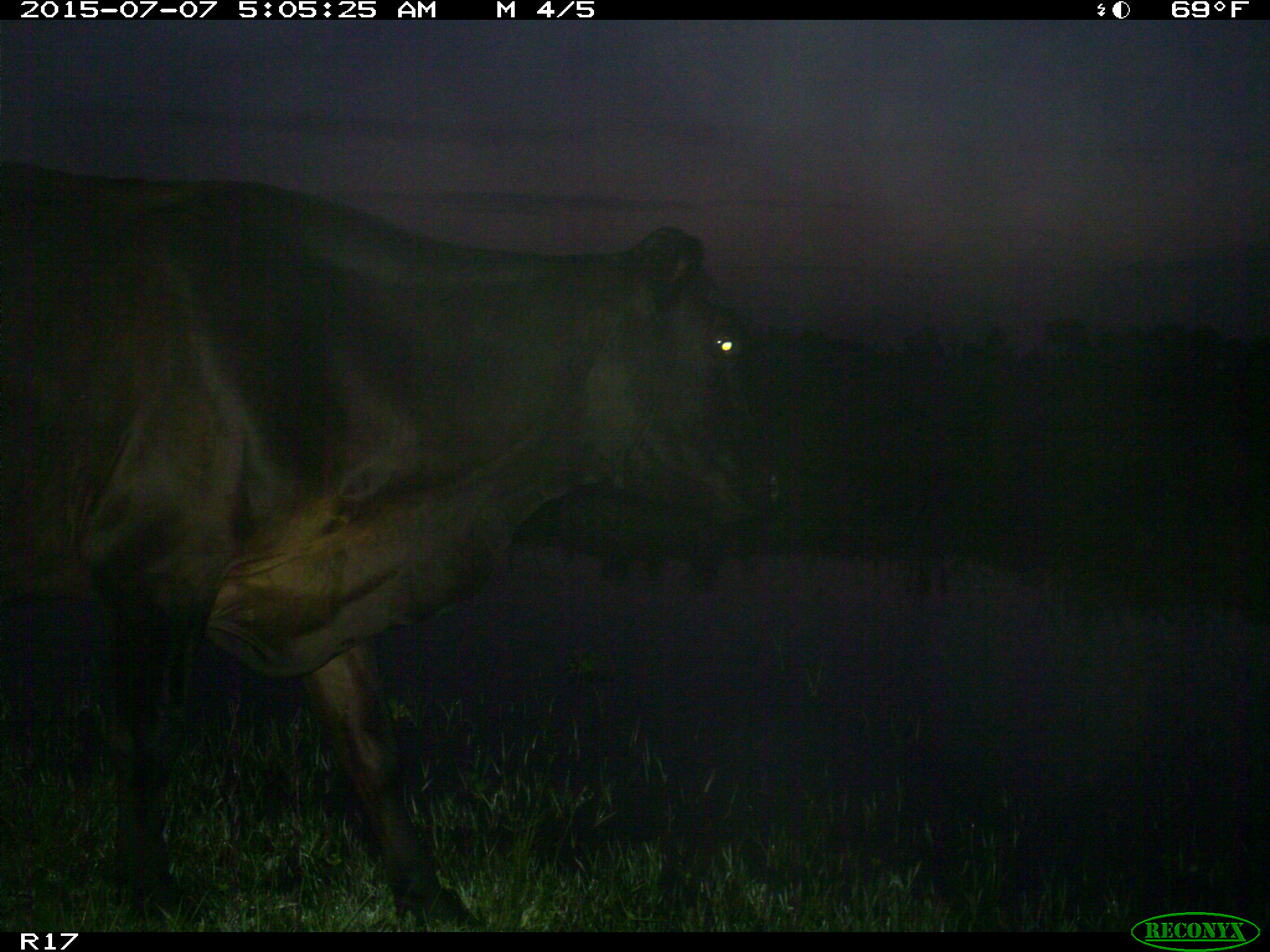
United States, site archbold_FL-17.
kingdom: Animalia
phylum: Chordata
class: Mammalia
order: Artiodactyla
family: Bovidae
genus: Bos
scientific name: Bos taurus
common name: domestic cow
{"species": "Bos taurus (domestic cow)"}